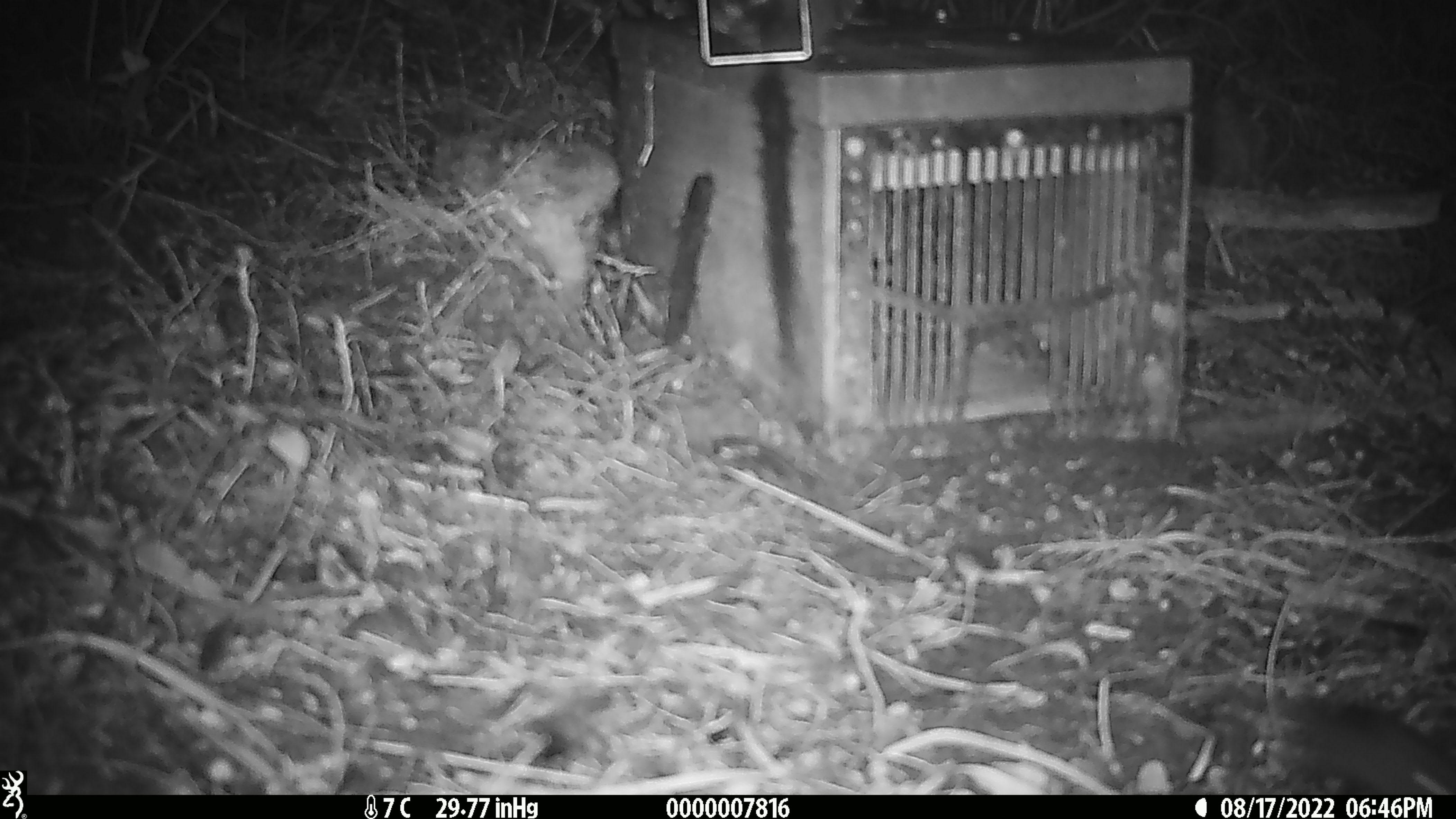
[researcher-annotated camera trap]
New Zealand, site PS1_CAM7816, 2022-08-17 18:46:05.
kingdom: Animalia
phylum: Chordata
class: Mammalia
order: Rodentia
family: Muridae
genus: Mus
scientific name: Mus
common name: mouse